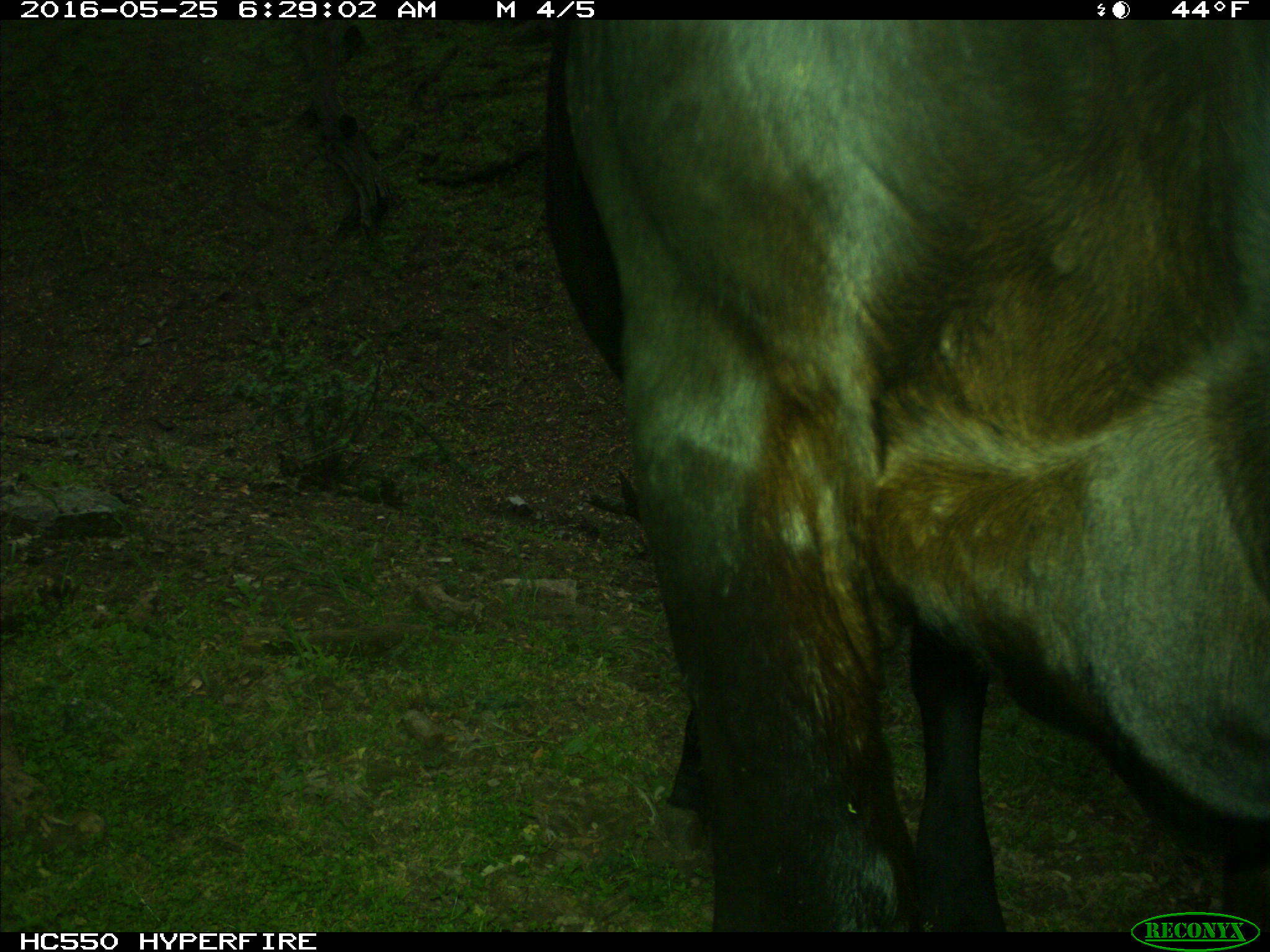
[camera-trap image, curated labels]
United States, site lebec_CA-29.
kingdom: Animalia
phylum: Chordata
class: Mammalia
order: Artiodactyla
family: Bovidae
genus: Bos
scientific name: Bos taurus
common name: domestic cow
Bos taurus (domestic cow).